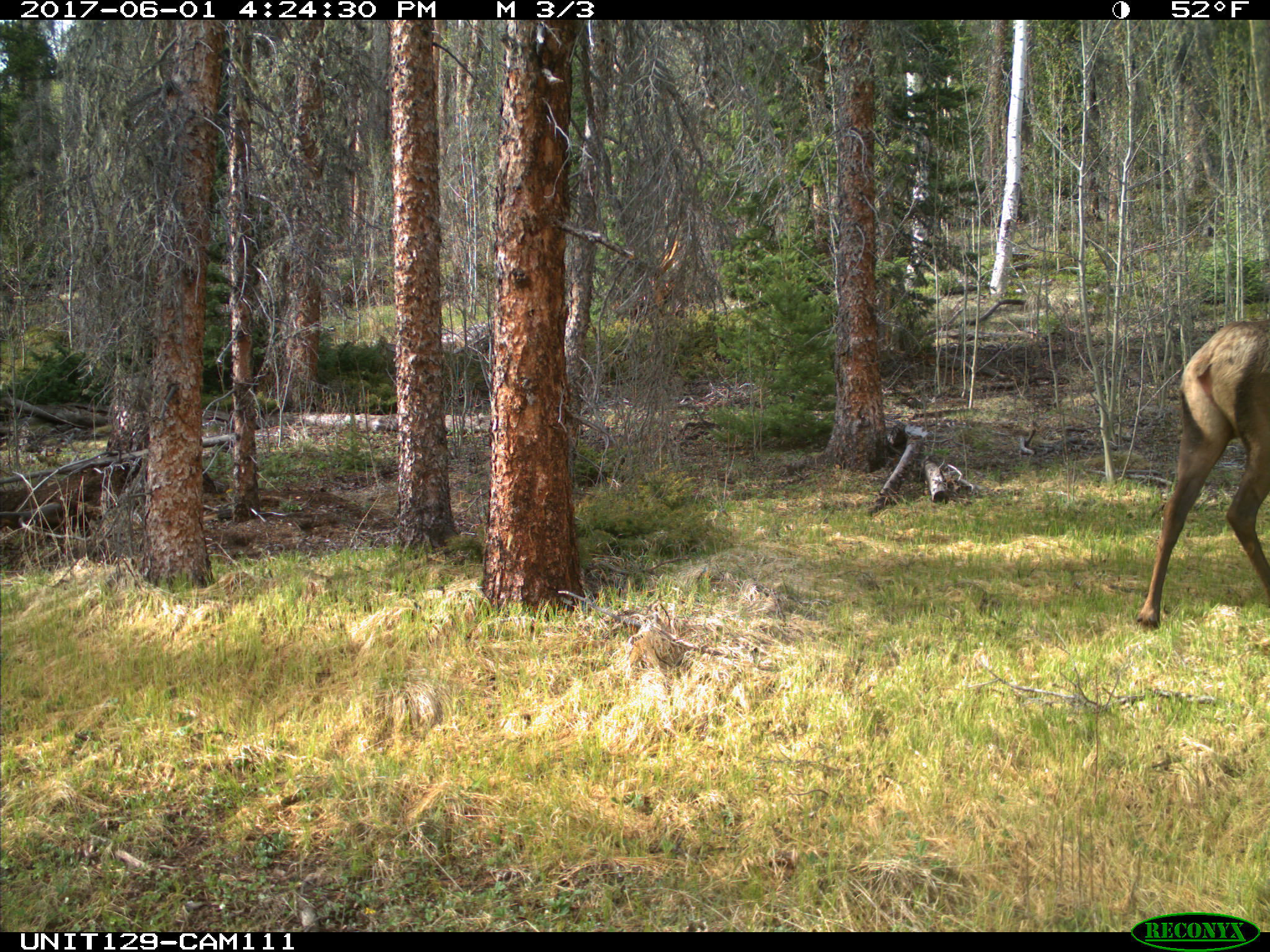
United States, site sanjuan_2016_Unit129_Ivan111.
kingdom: Animalia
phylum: Chordata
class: Mammalia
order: Artiodactyla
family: Cervidae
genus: Cervus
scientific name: Cervus elaphus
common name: red deer